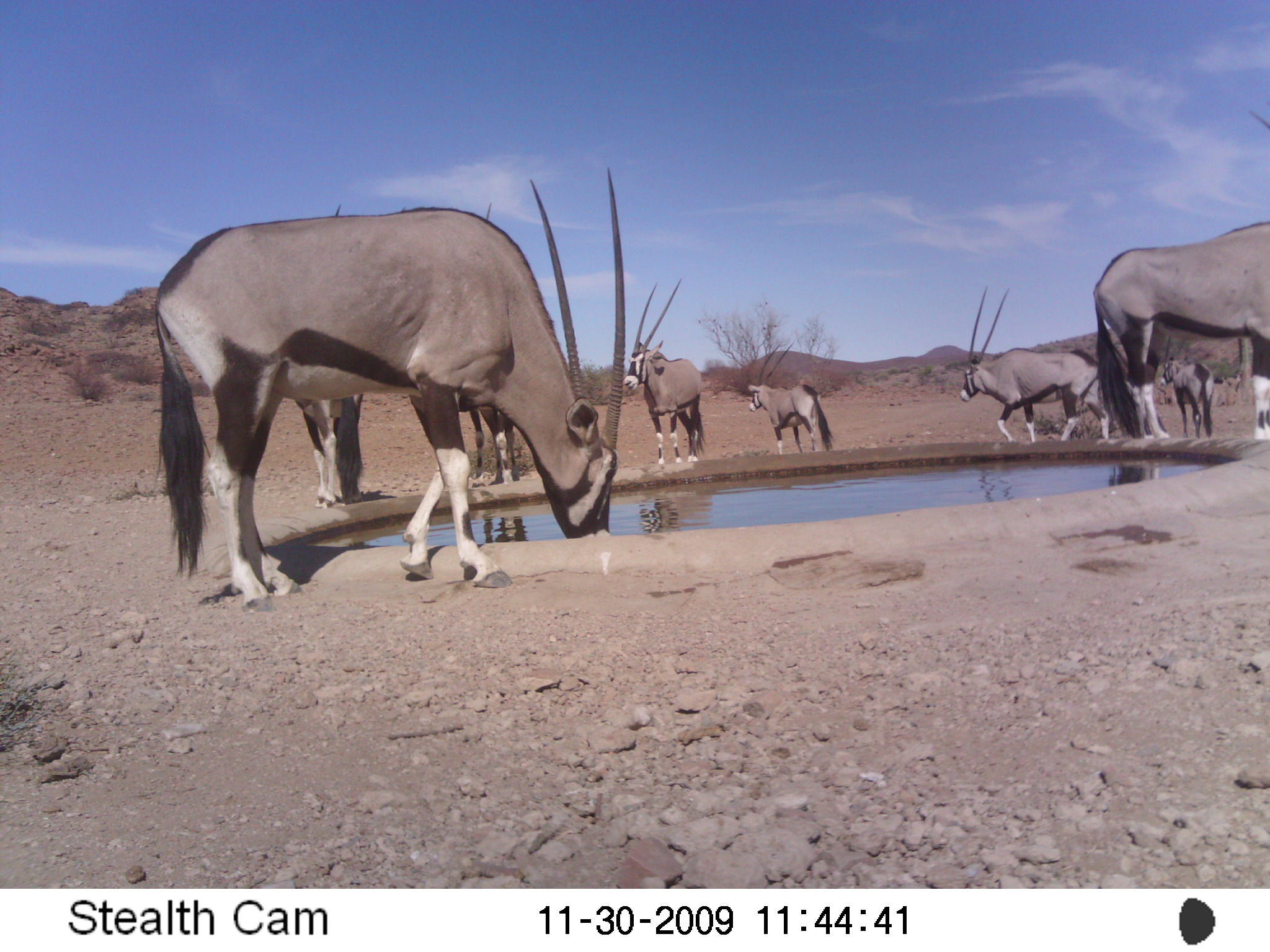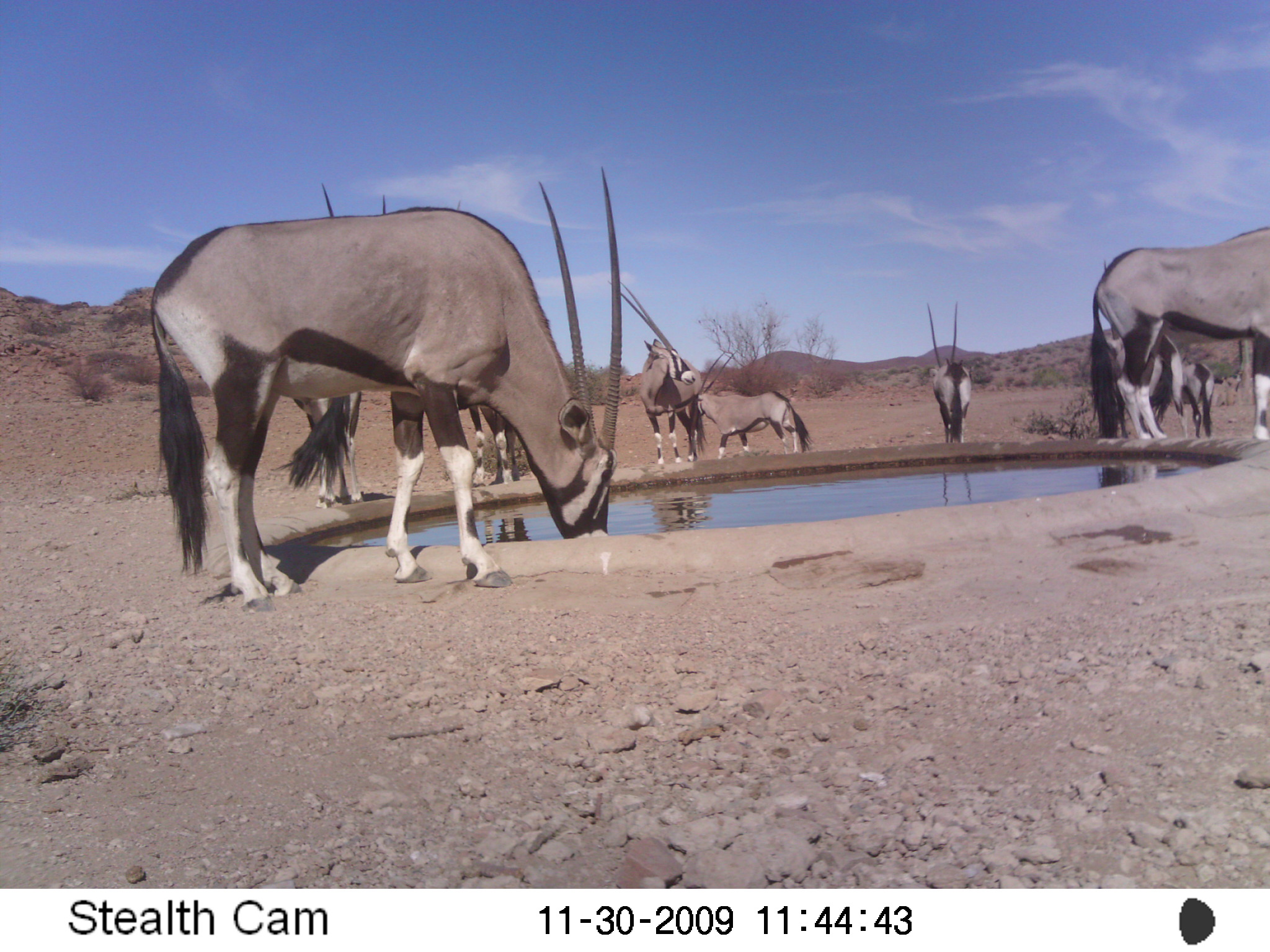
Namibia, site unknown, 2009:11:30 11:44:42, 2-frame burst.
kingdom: Animalia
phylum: Chordata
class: Mammalia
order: Artiodactyla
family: Bovidae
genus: Oryx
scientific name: Oryx gazella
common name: gemsbok